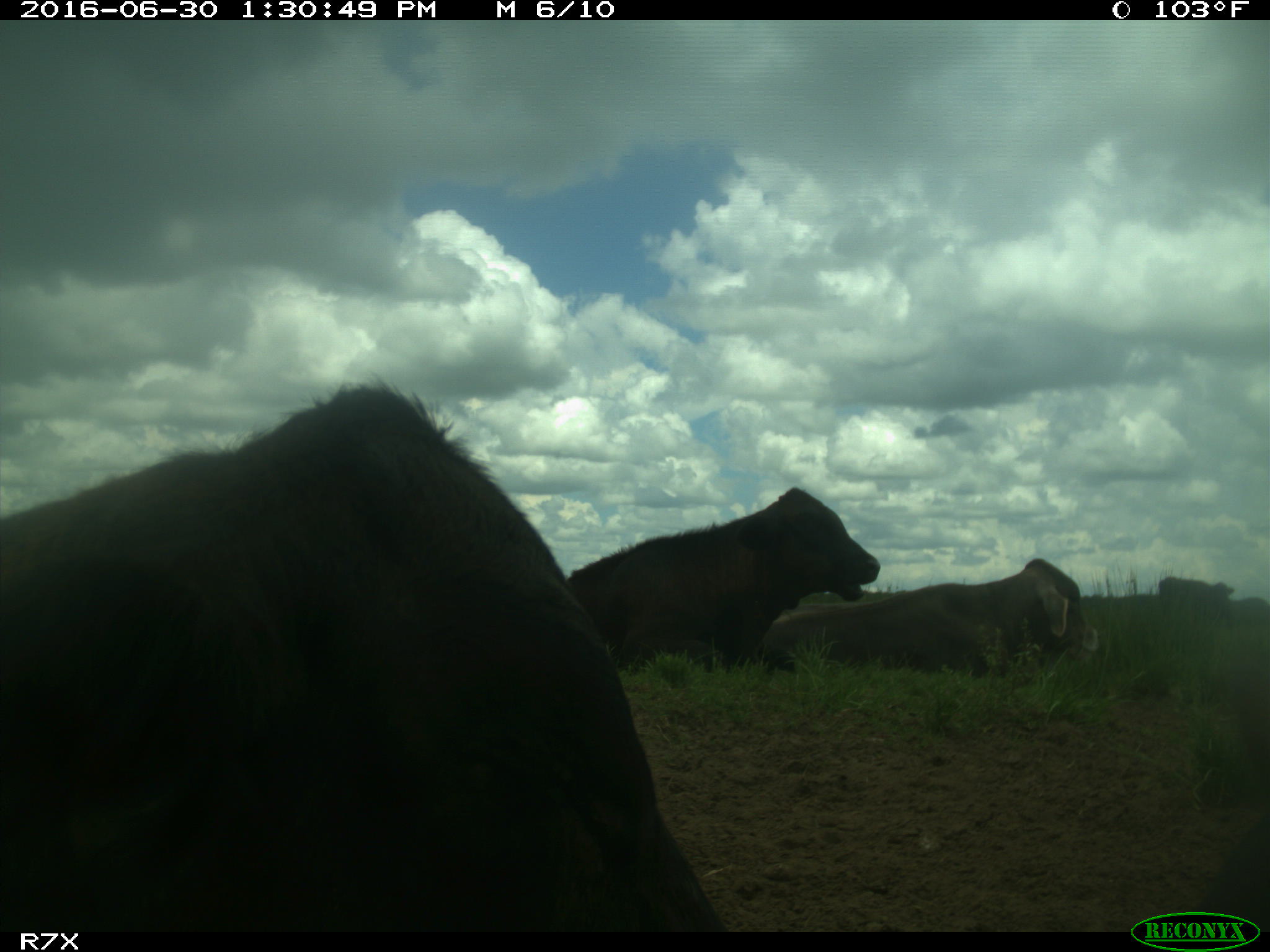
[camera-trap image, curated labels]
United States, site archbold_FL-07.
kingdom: Animalia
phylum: Chordata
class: Mammalia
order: Artiodactyla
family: Bovidae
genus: Bos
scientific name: Bos taurus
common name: domestic cow